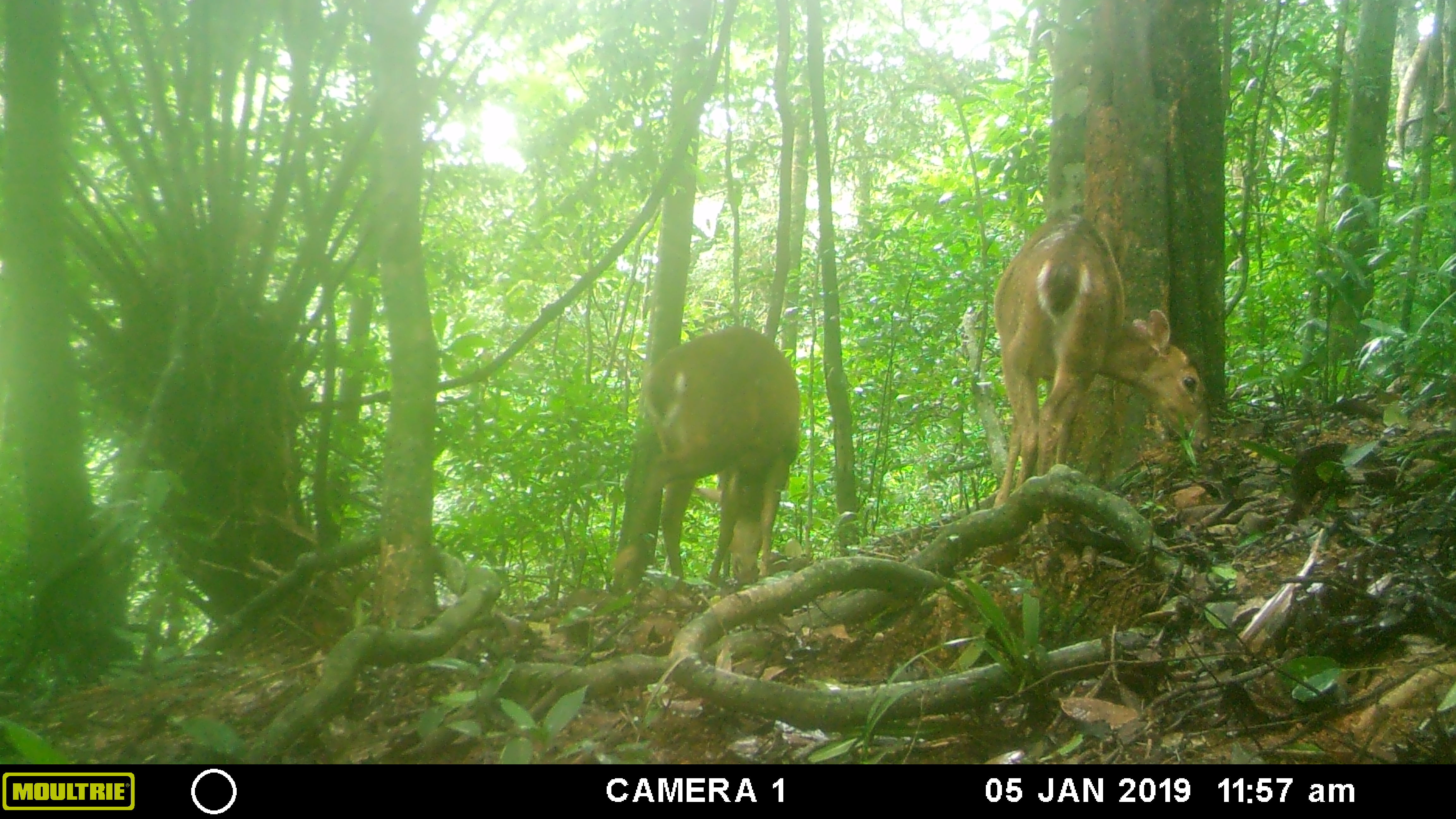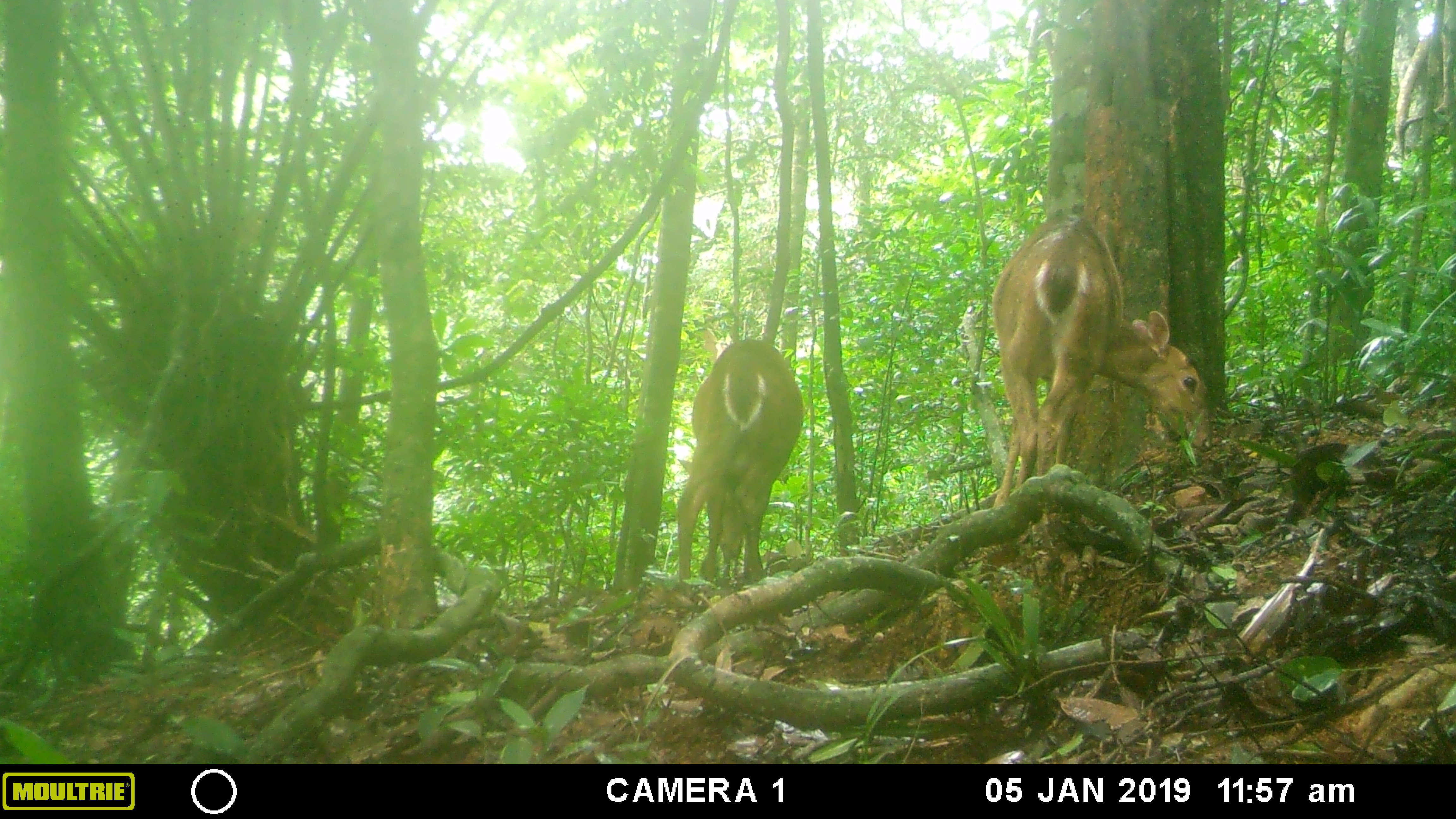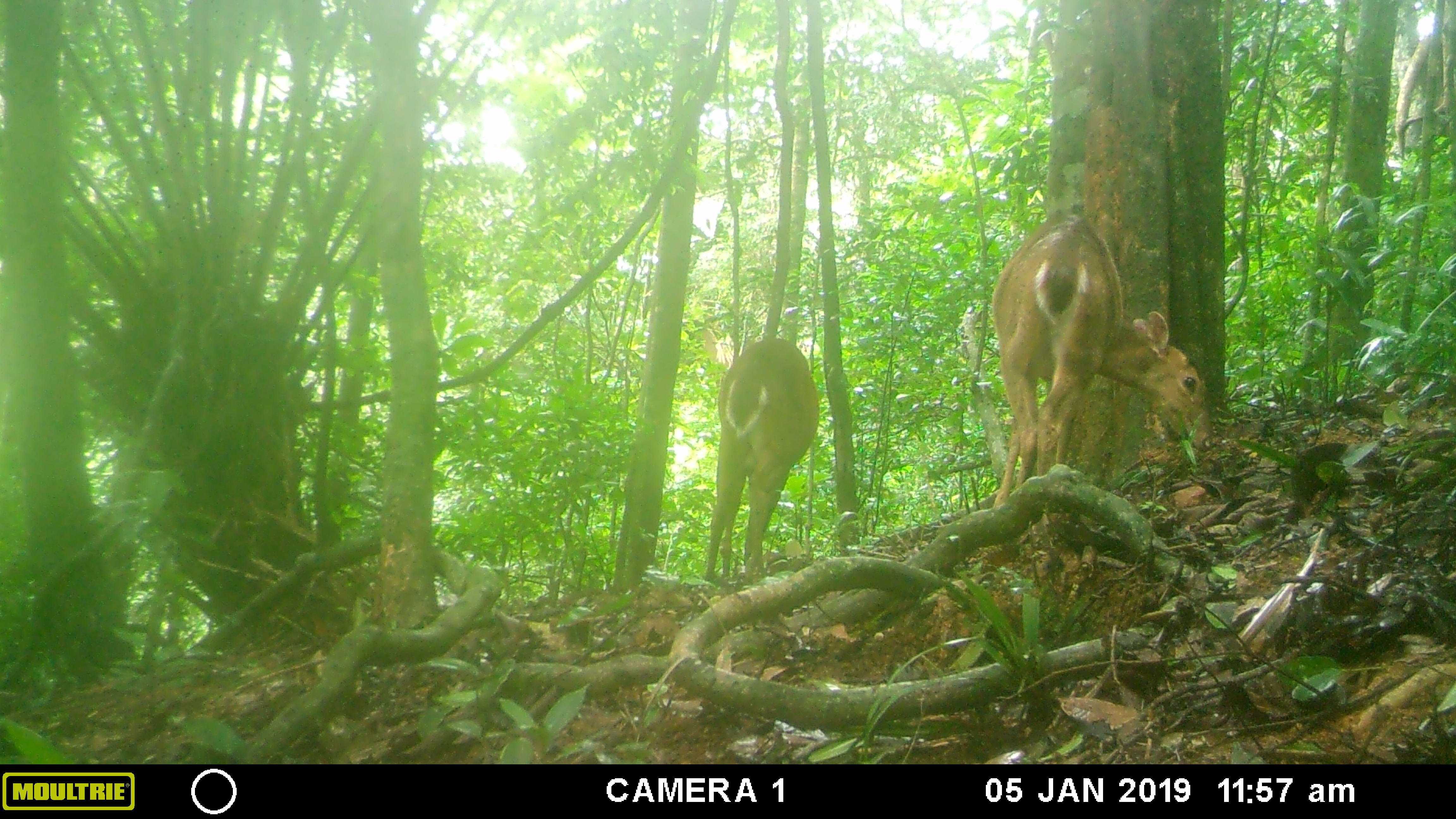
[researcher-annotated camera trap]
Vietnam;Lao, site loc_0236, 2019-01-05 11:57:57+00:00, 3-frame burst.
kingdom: Animalia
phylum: Chordata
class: Mammalia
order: Artiodactyla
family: Cervidae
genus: Muntiacus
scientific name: Muntiacus vuquangensis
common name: large-antlered muntjac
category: large antlered muntjac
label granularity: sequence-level